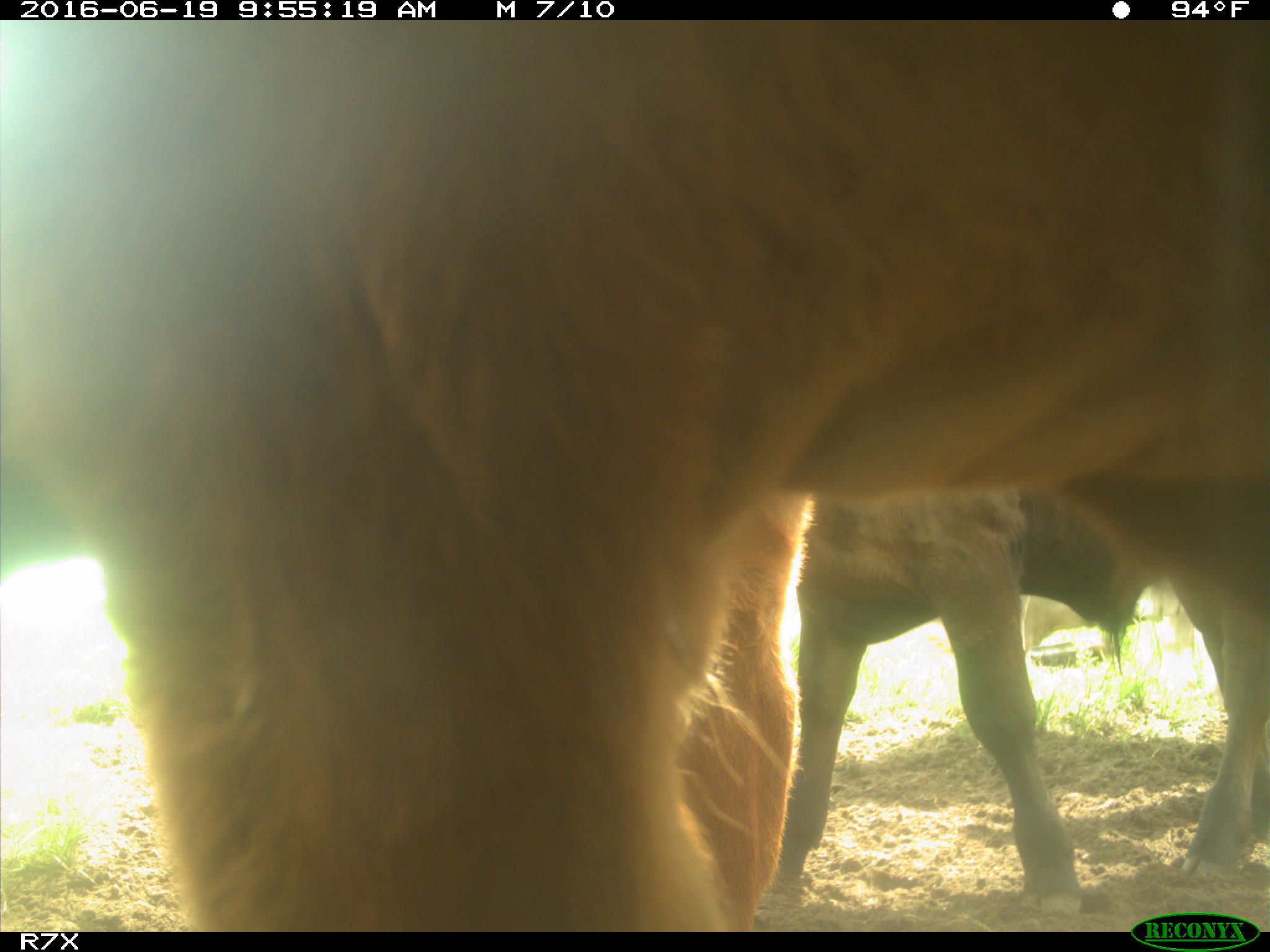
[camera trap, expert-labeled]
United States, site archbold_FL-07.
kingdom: Animalia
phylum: Chordata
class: Mammalia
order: Artiodactyla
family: Bovidae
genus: Bos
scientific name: Bos taurus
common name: domestic cow